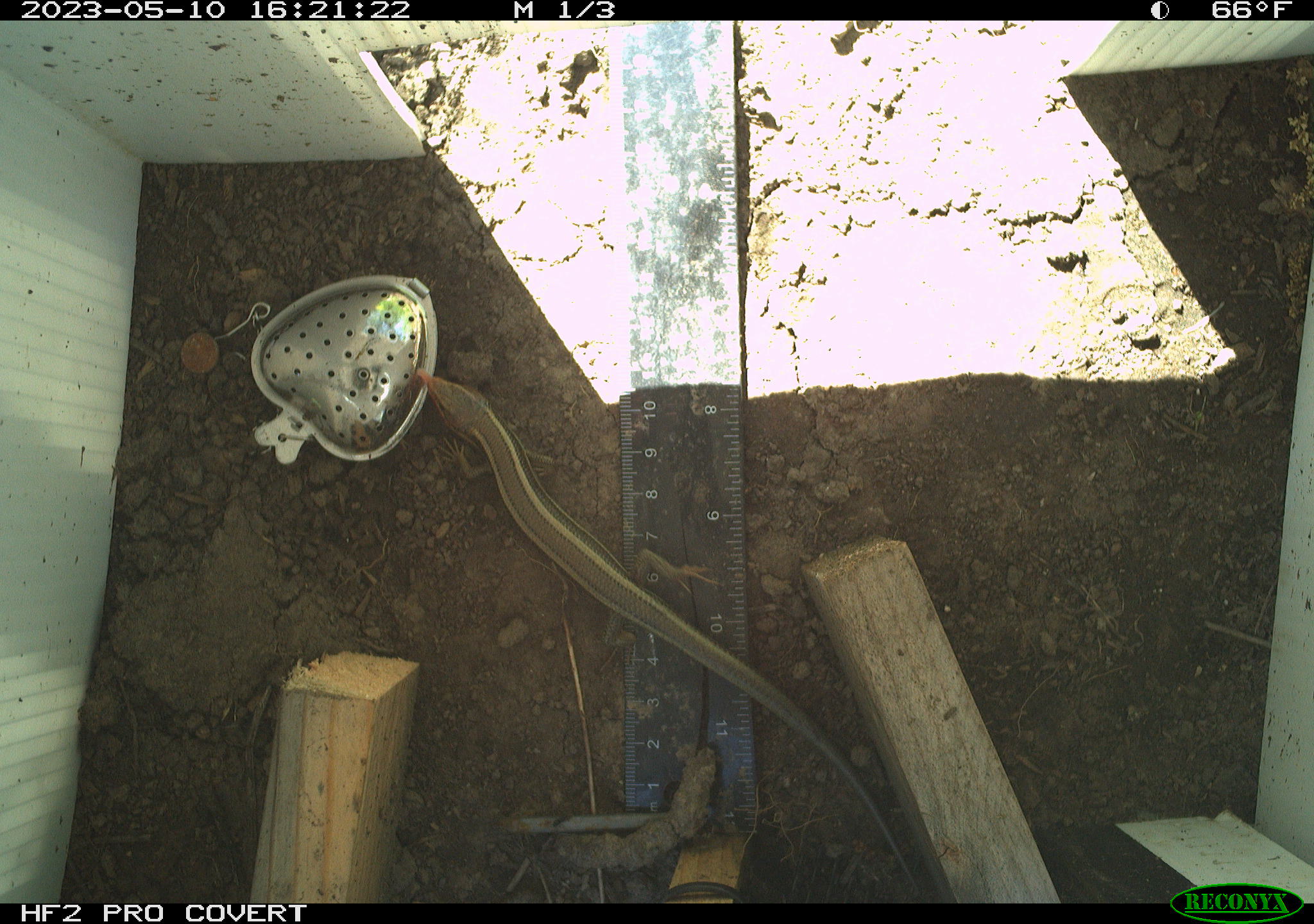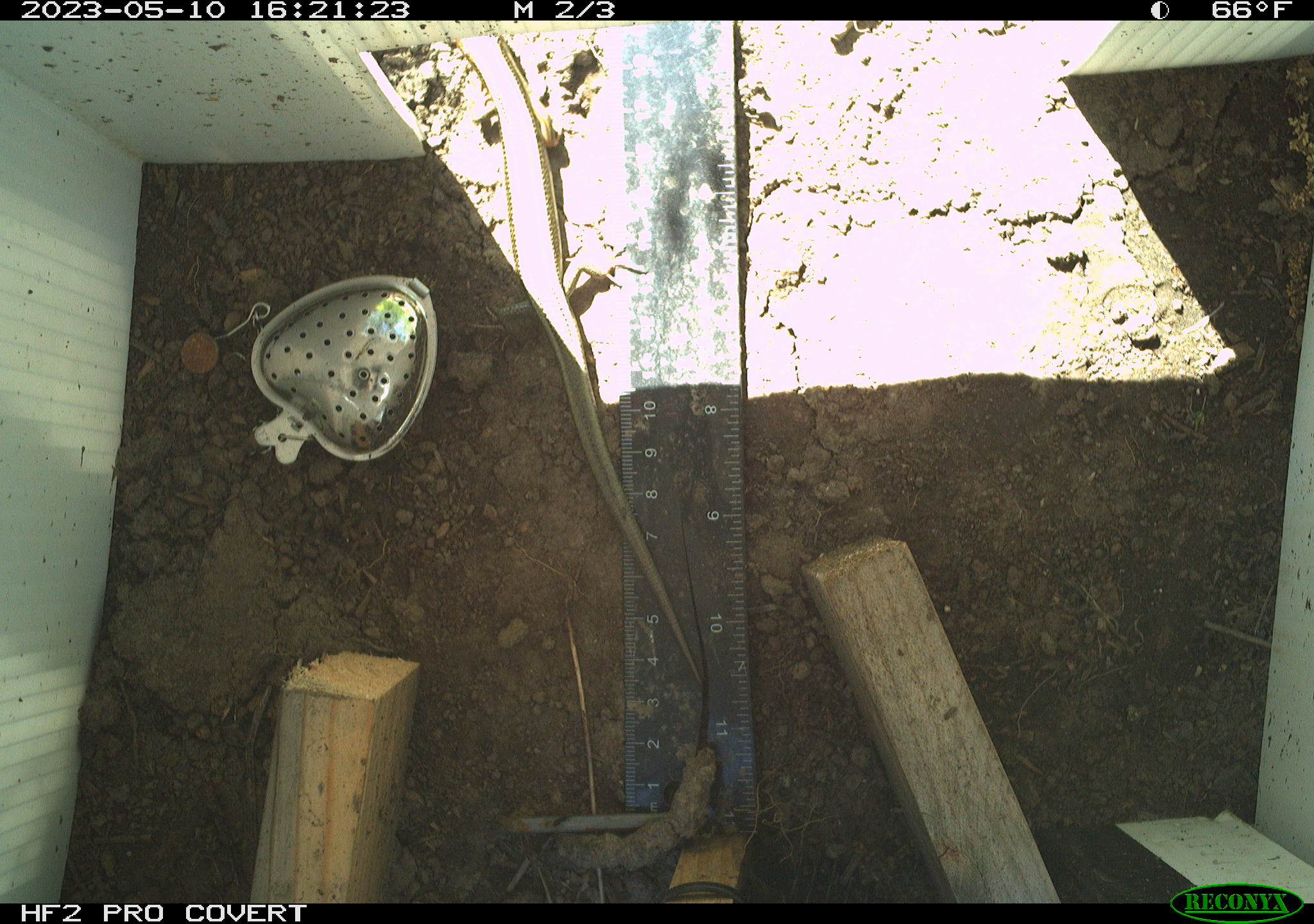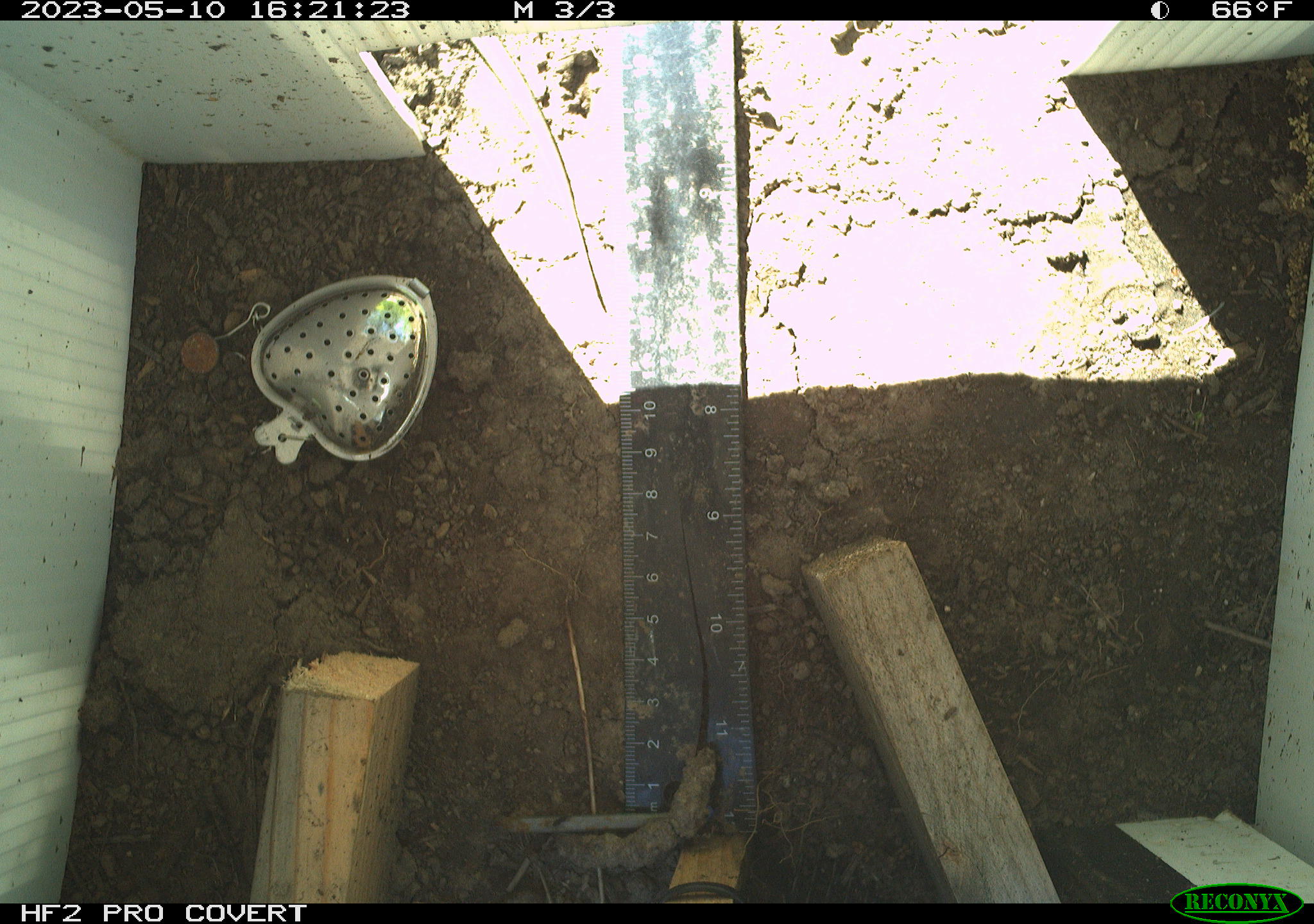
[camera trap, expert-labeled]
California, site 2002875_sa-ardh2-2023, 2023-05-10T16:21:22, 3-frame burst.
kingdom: Animalia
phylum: Chordata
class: Reptilia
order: Squamata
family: Scincidae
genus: Plestiodon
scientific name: Plestiodon skiltonianus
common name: western skink